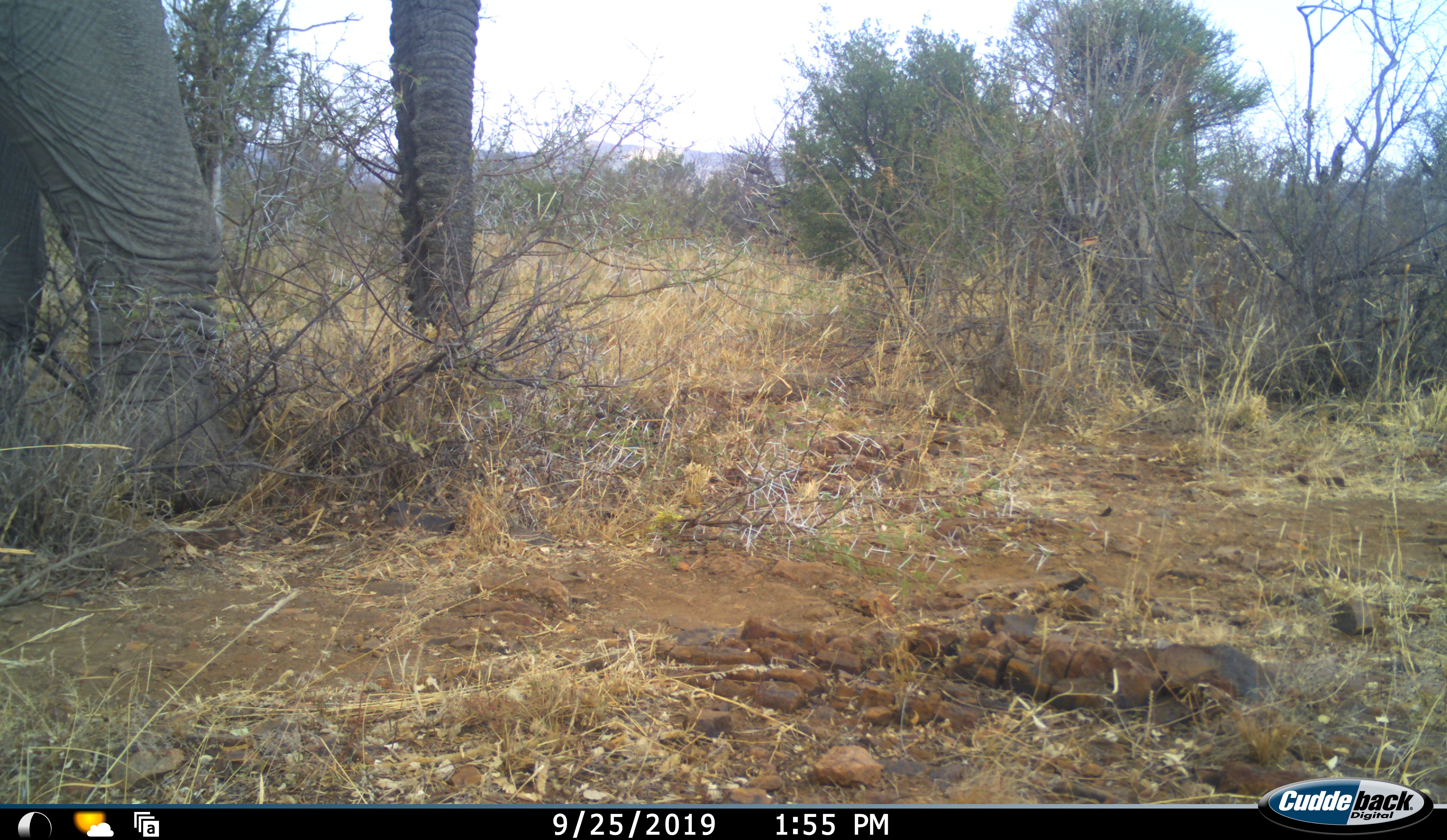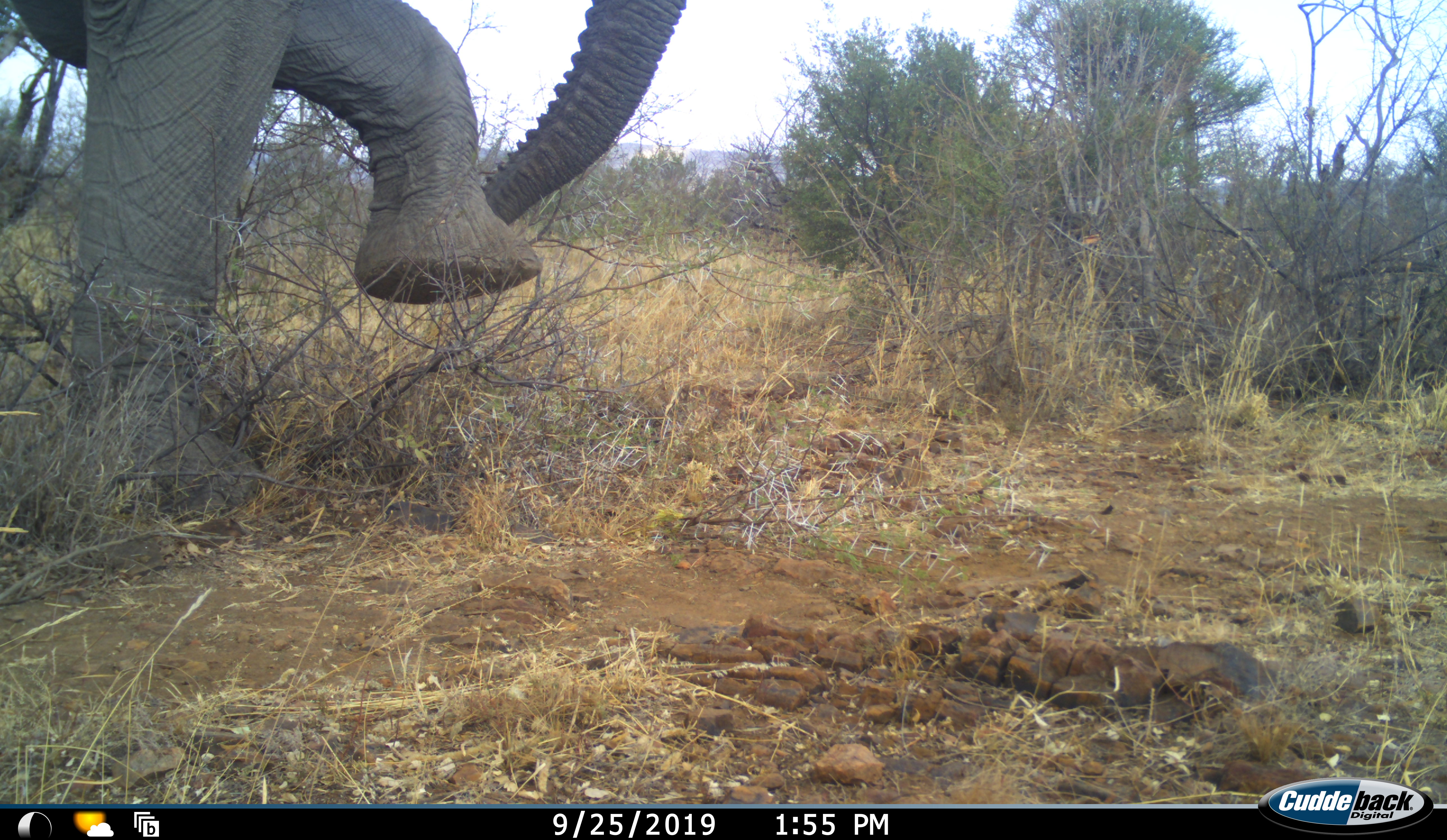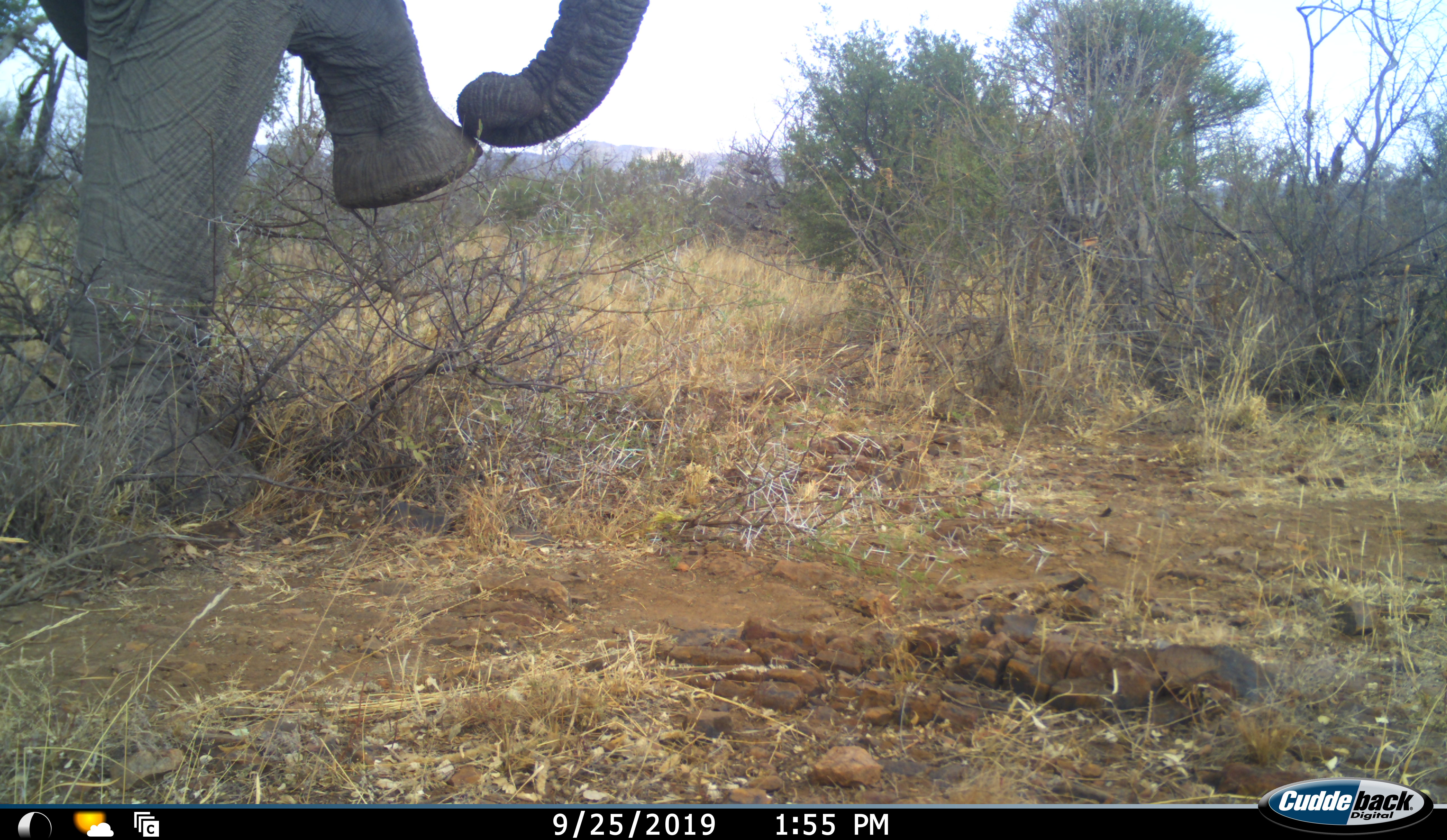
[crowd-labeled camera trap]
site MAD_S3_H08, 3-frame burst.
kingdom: Animalia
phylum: Chordata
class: Mammalia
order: Proboscidea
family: Elephantidae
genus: Loxodonta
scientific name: Loxodonta africana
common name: african bush elephant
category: elephant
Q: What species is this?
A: Elephant (african bush elephant) (Loxodonta africana).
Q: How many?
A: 1.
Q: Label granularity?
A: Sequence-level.